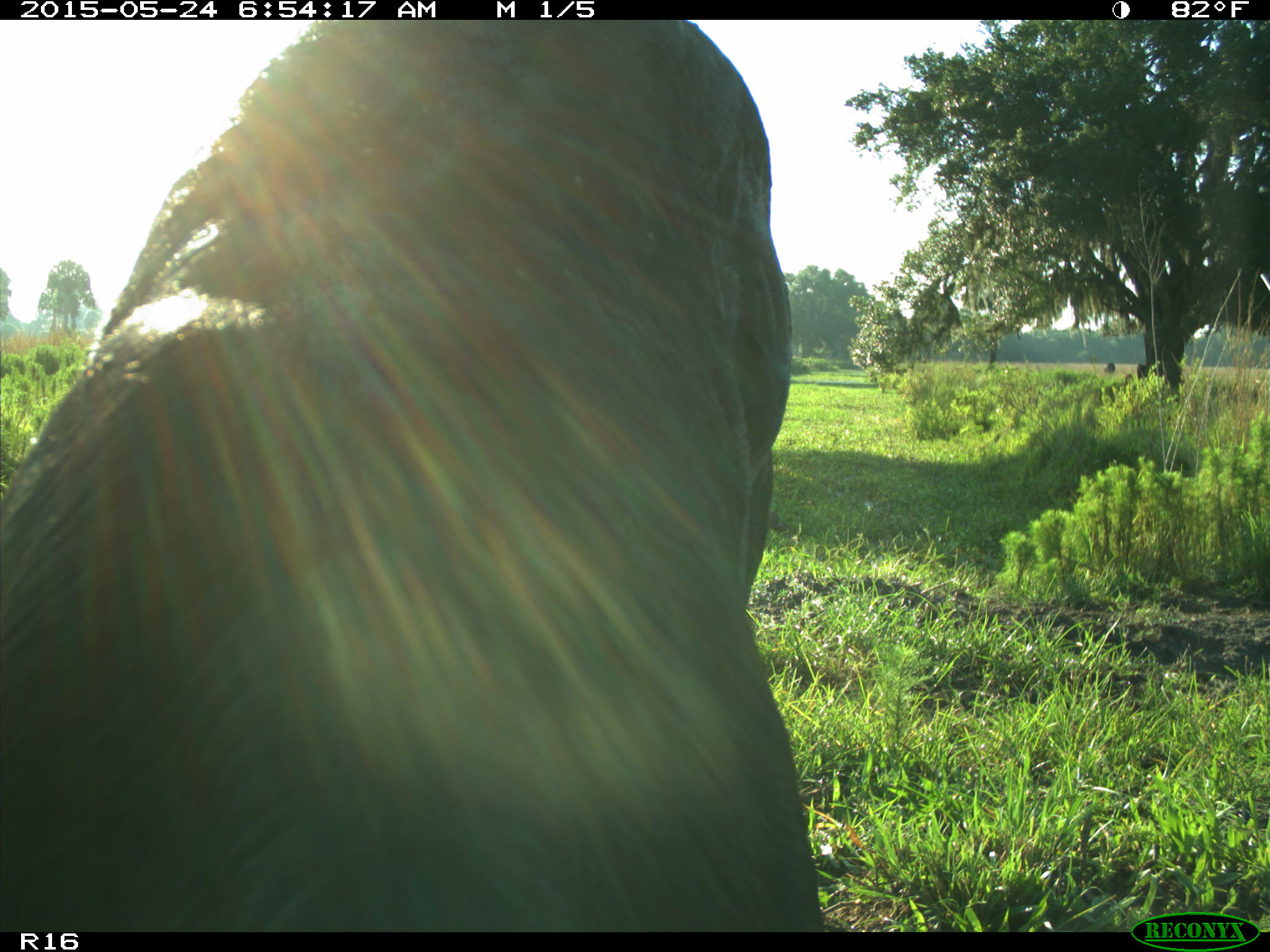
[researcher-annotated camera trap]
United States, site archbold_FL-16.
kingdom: Animalia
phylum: Chordata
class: Mammalia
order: Artiodactyla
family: Bovidae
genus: Bos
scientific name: Bos taurus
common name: domestic cow